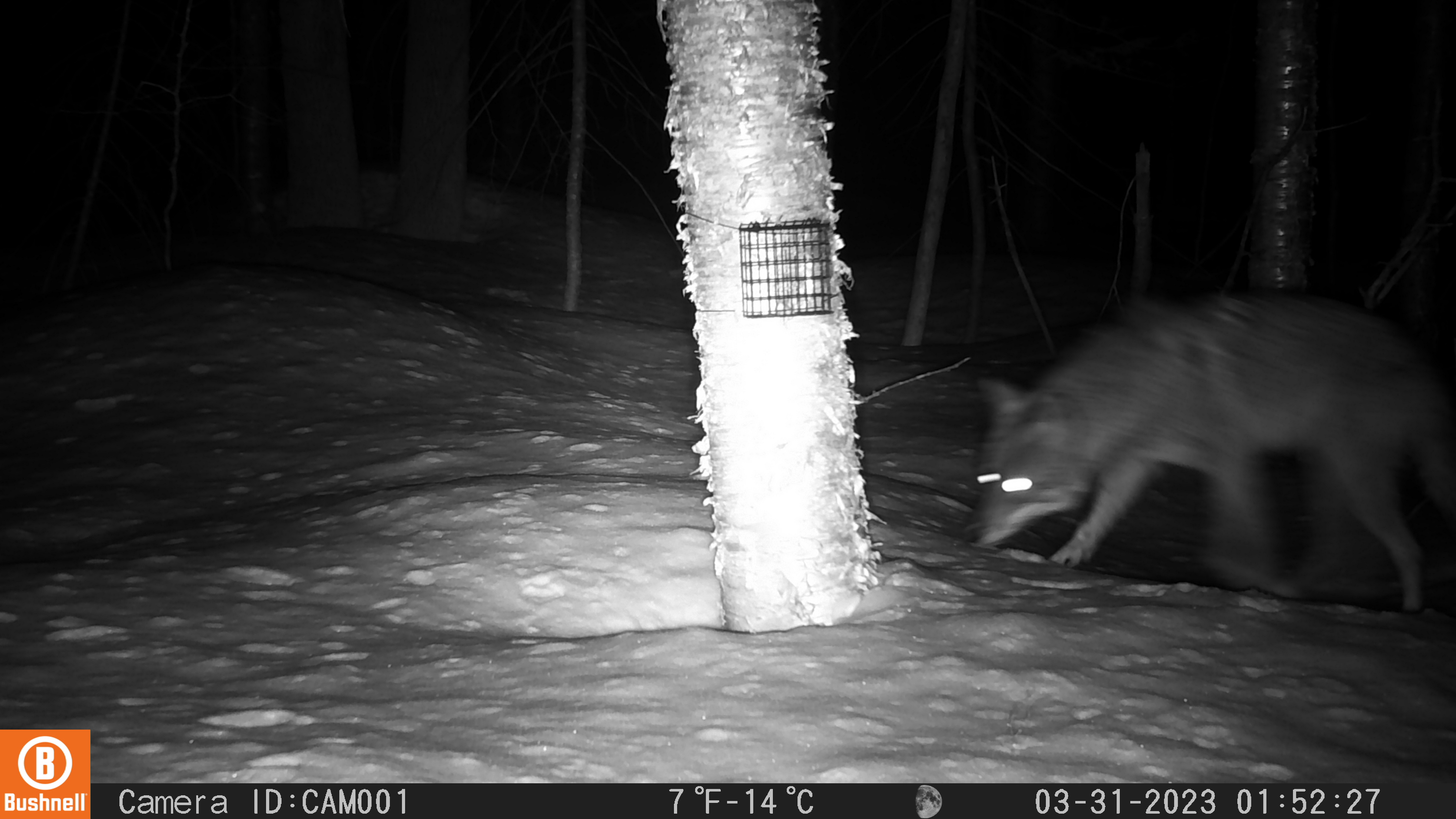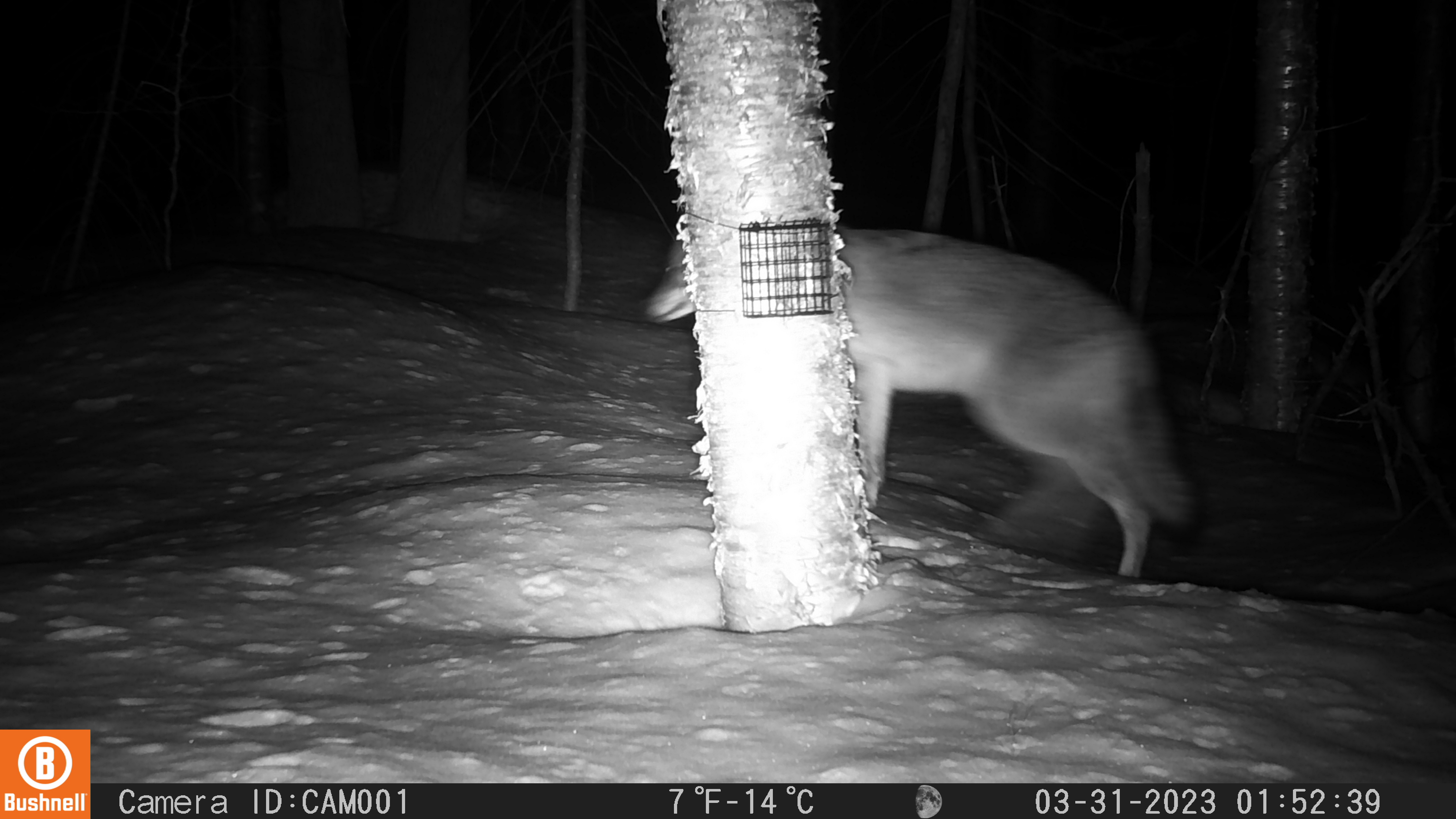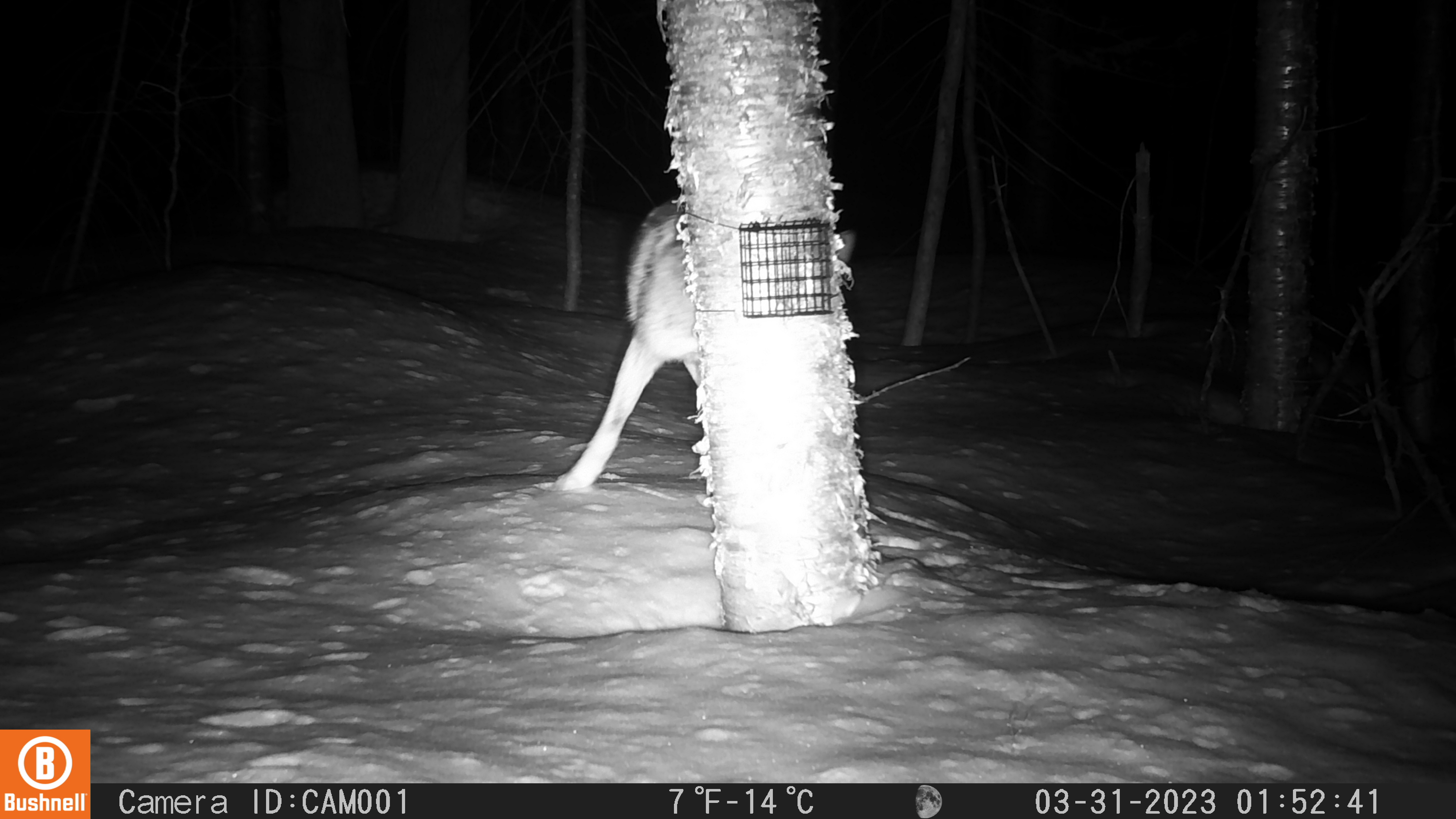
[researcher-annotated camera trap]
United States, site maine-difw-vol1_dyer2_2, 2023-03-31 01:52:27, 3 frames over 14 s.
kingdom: Animalia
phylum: Chordata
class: Mammalia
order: Carnivora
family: Canidae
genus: Canis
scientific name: Canis latrans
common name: coyote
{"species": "coyote (Canis latrans)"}